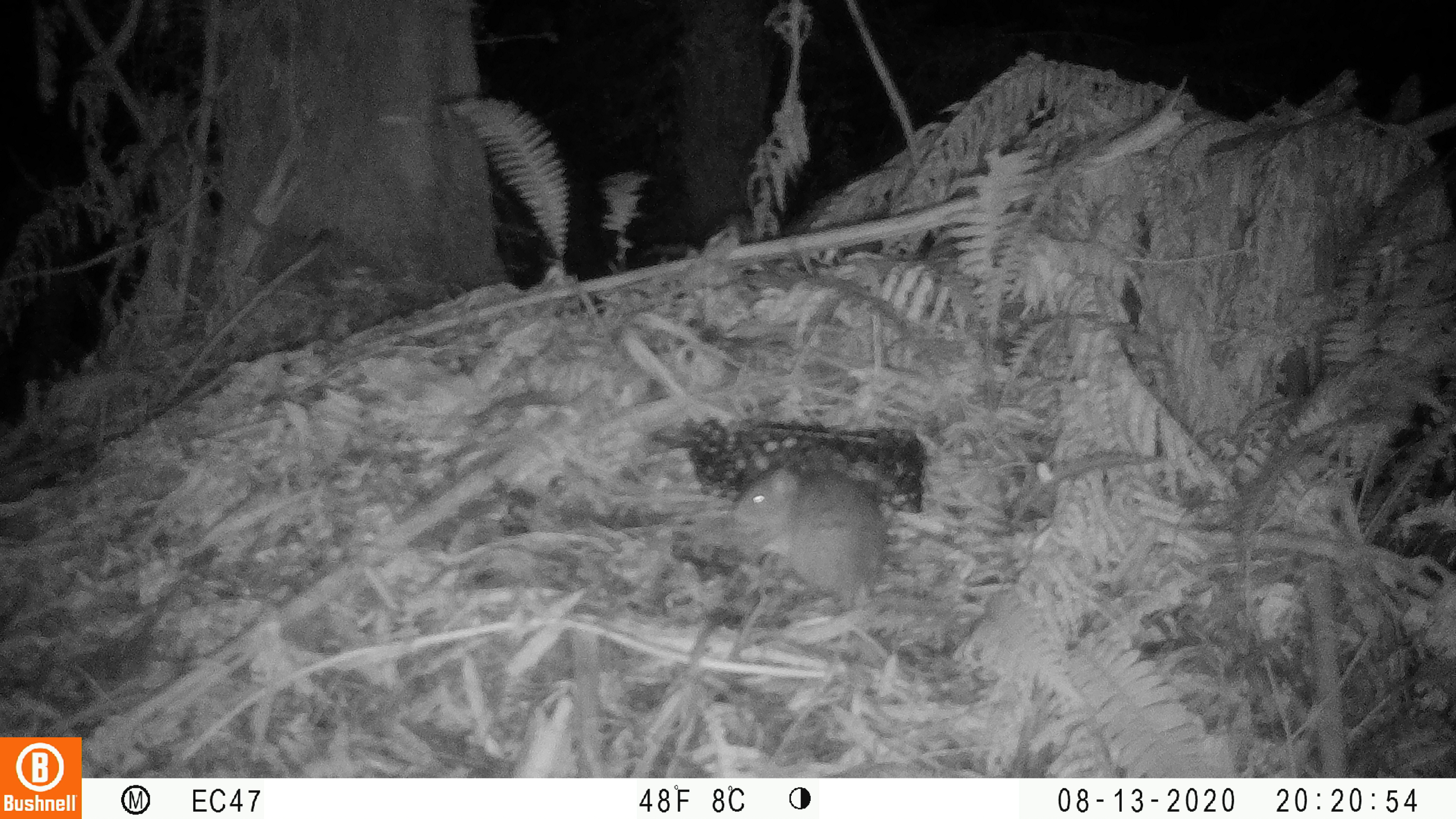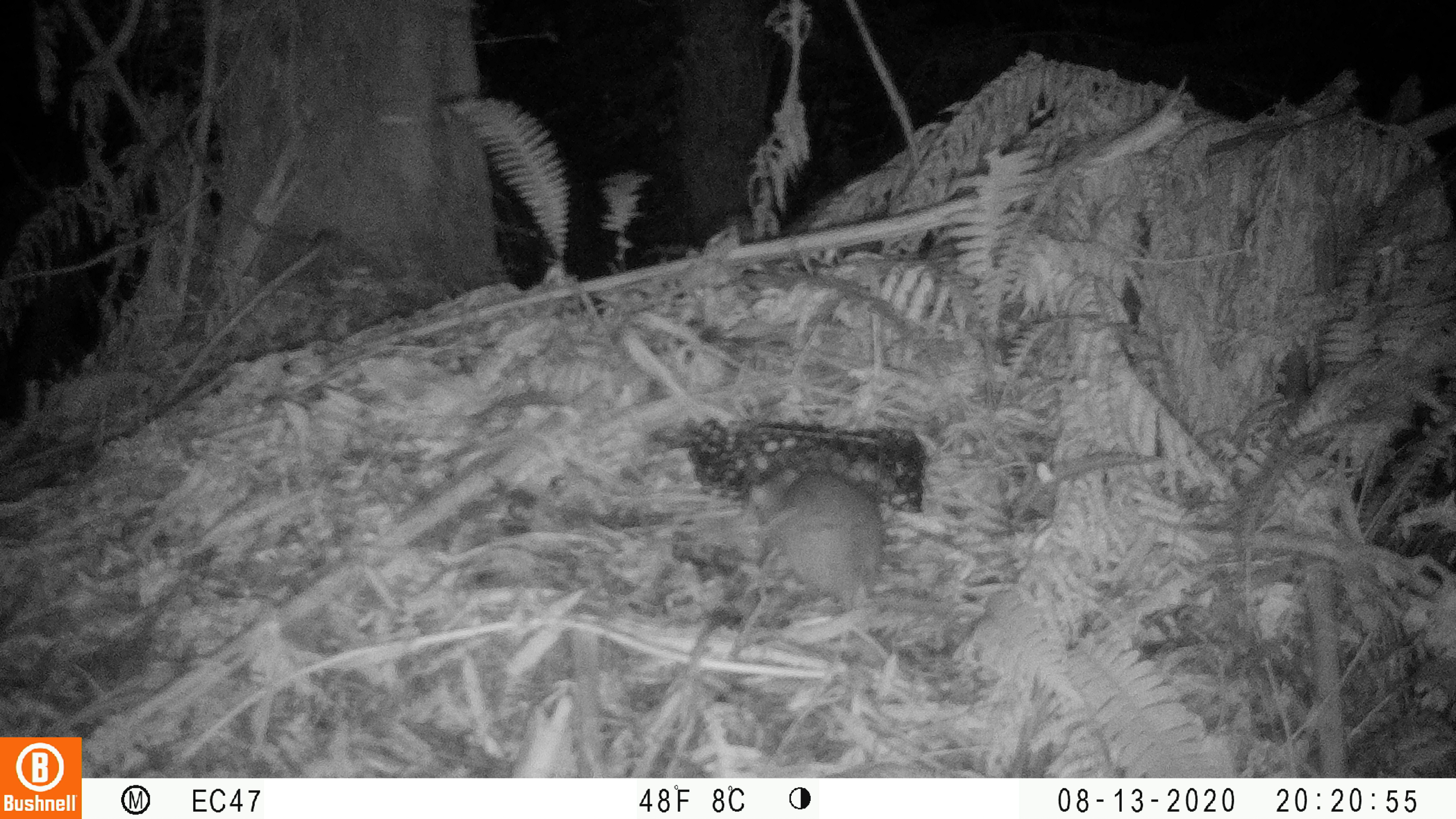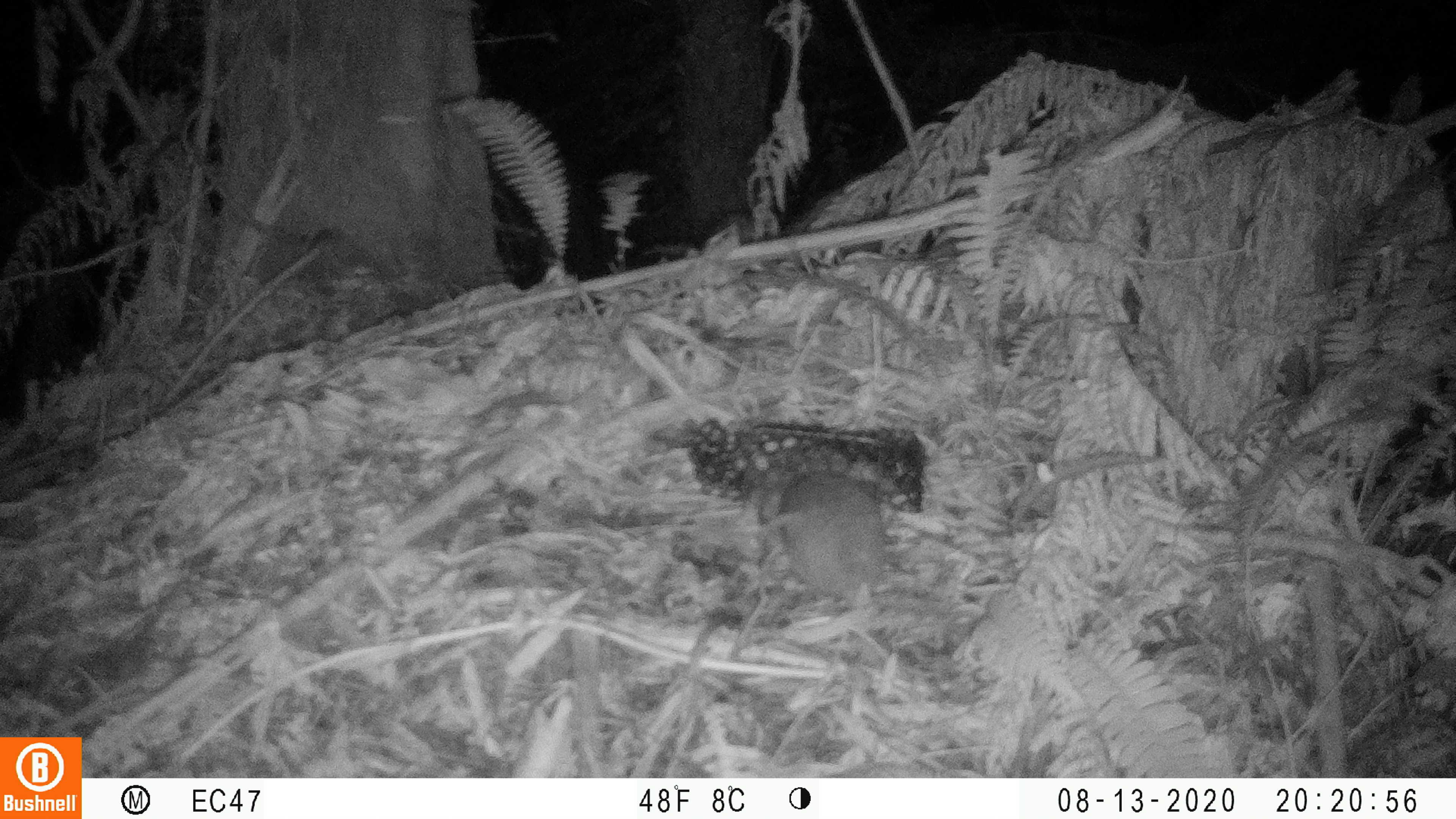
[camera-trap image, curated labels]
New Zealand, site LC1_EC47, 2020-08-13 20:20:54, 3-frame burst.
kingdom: Animalia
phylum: Chordata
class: Mammalia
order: Rodentia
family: Muridae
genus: Rattus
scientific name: Rattus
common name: rat